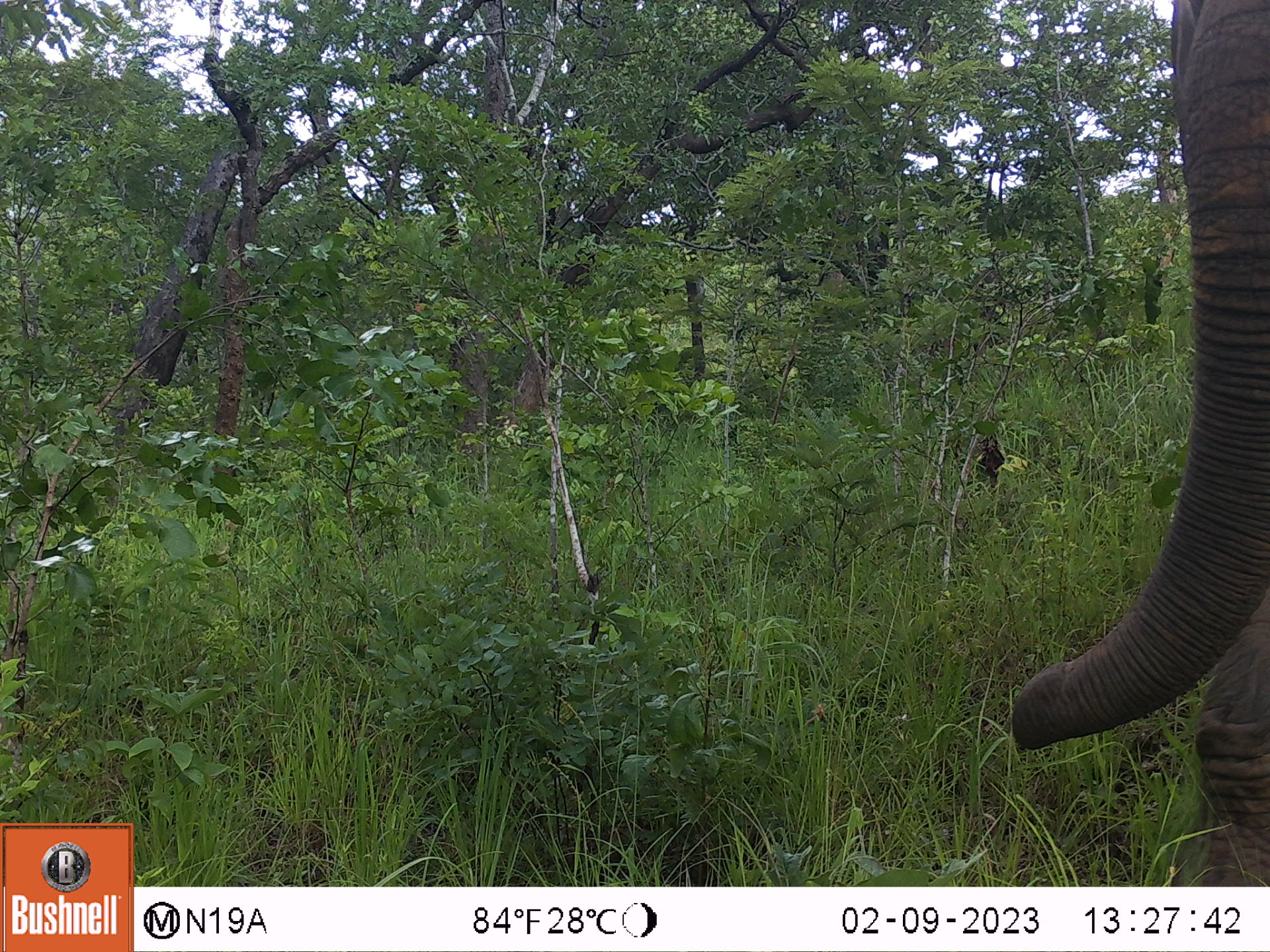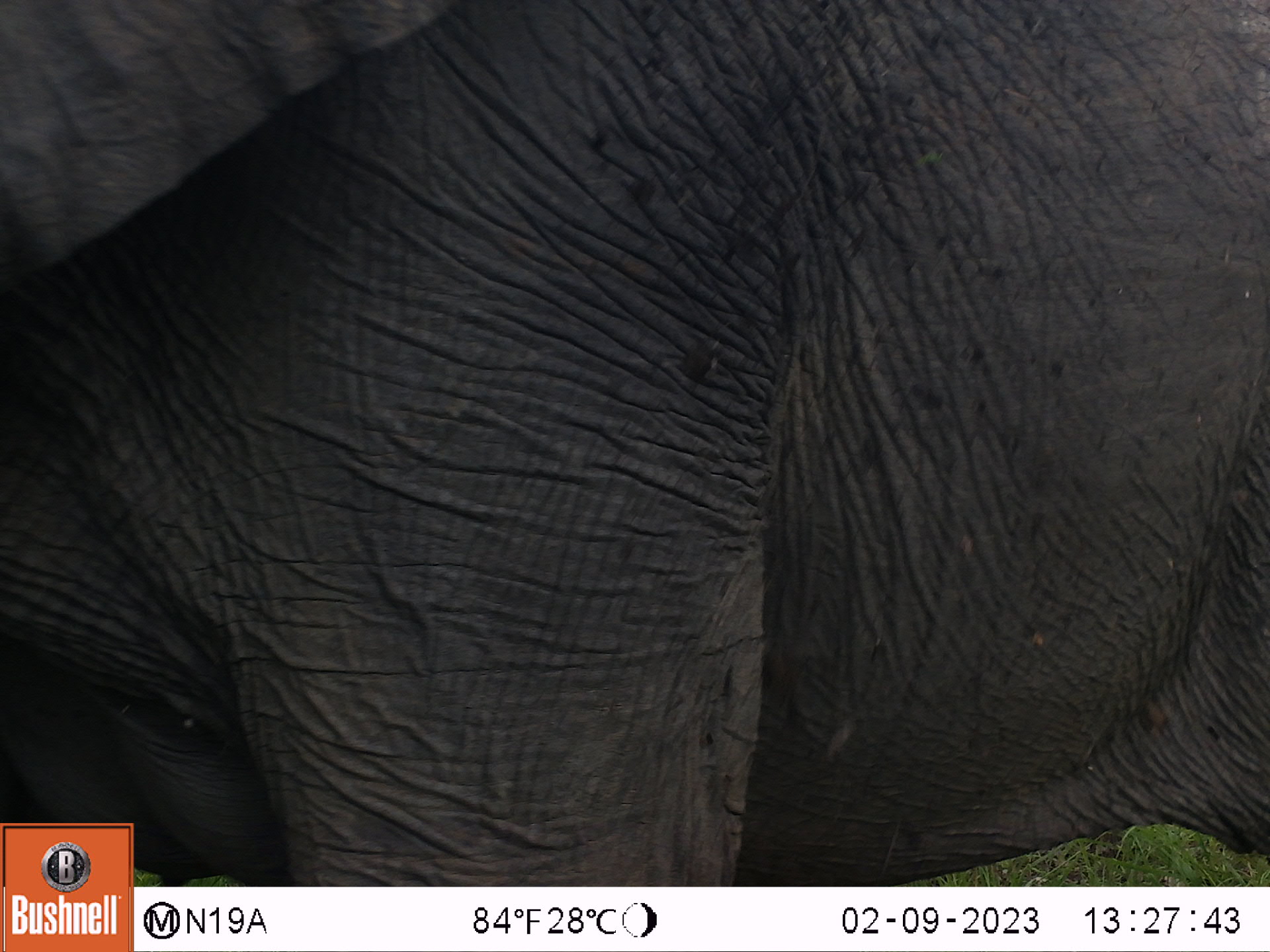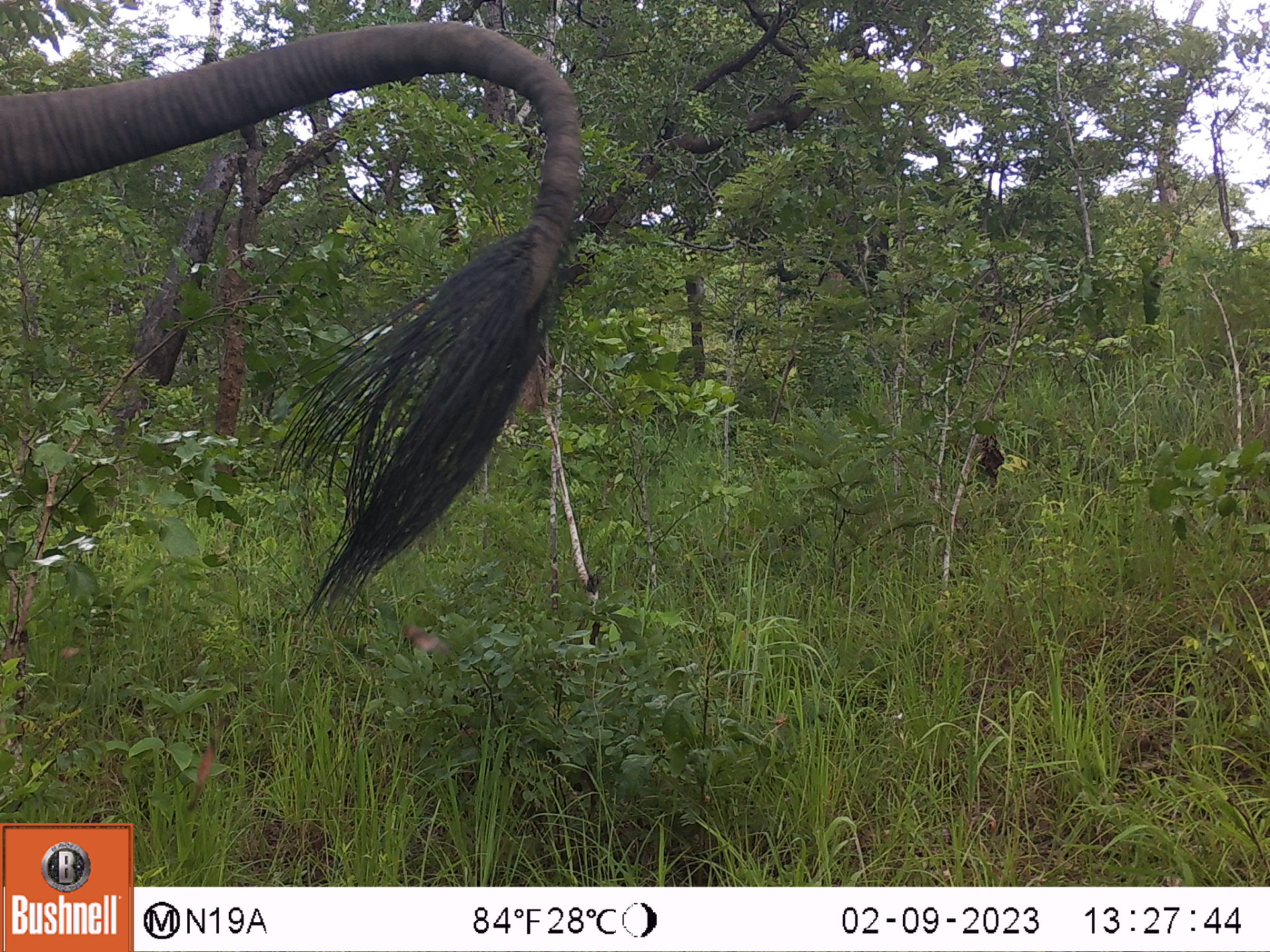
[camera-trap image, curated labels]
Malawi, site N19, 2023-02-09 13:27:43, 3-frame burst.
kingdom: Animalia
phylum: Chordata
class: Mammalia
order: Proboscidea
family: Elephantidae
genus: Loxodonta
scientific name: Loxodonta africana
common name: african savanna elephant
African savanna elephant (Loxodonta africana), count 1.